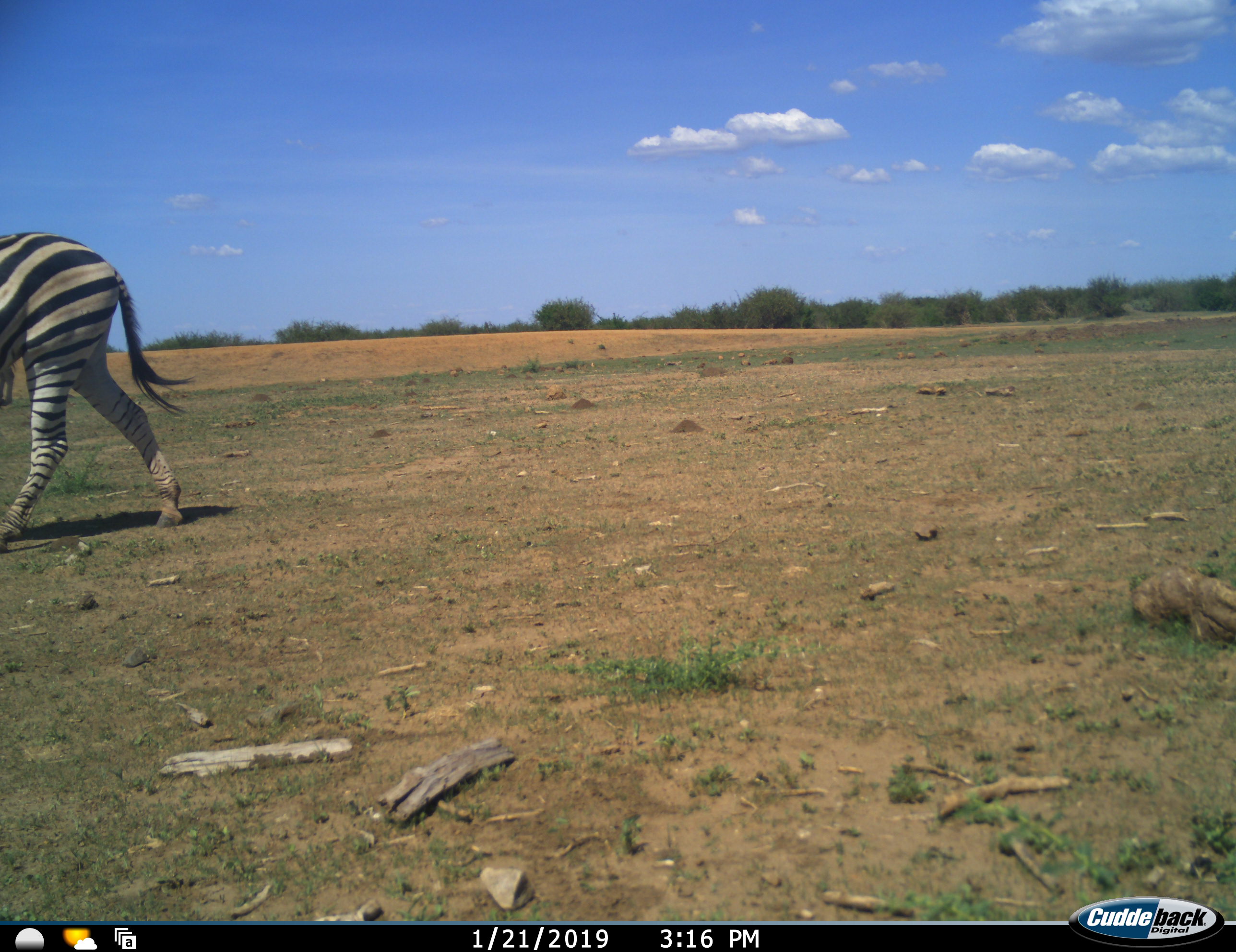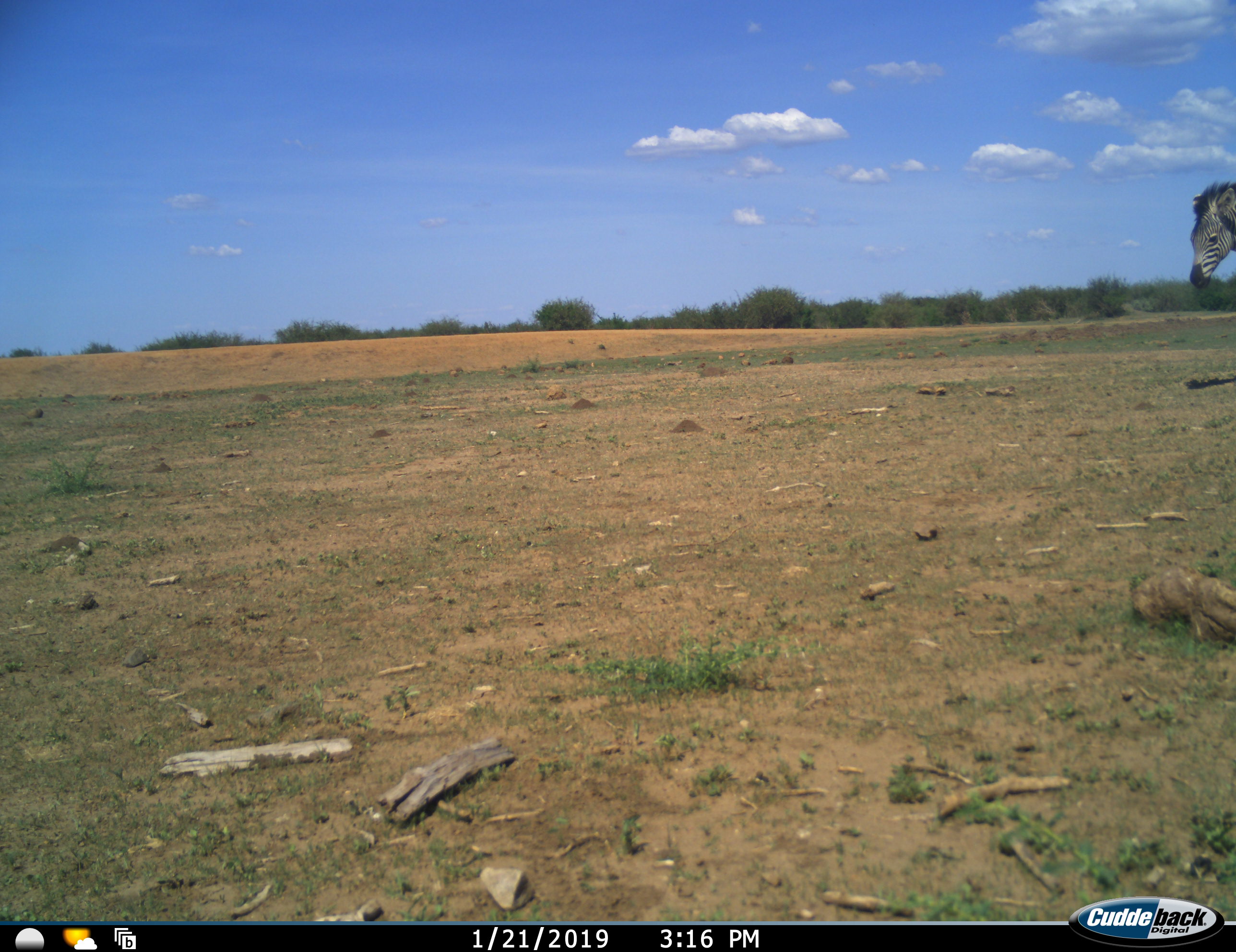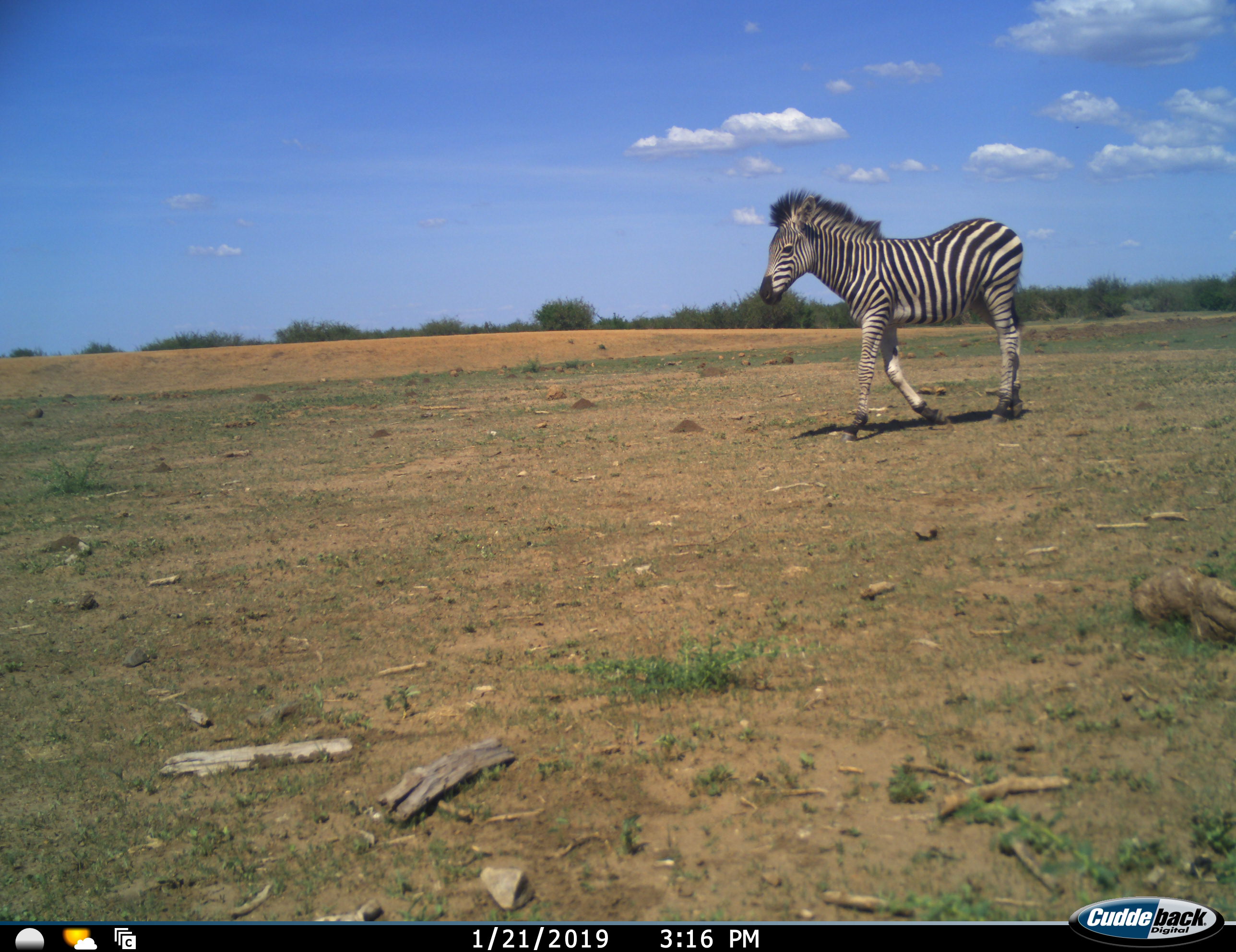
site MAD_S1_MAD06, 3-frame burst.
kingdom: Animalia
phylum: Chordata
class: Mammalia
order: Perissodactyla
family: Equidae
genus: Equus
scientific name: Equus quagga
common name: plains zebra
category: zebraplains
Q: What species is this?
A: Zebraplains (plains zebra) (Equus quagga).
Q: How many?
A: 2.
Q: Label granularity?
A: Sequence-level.